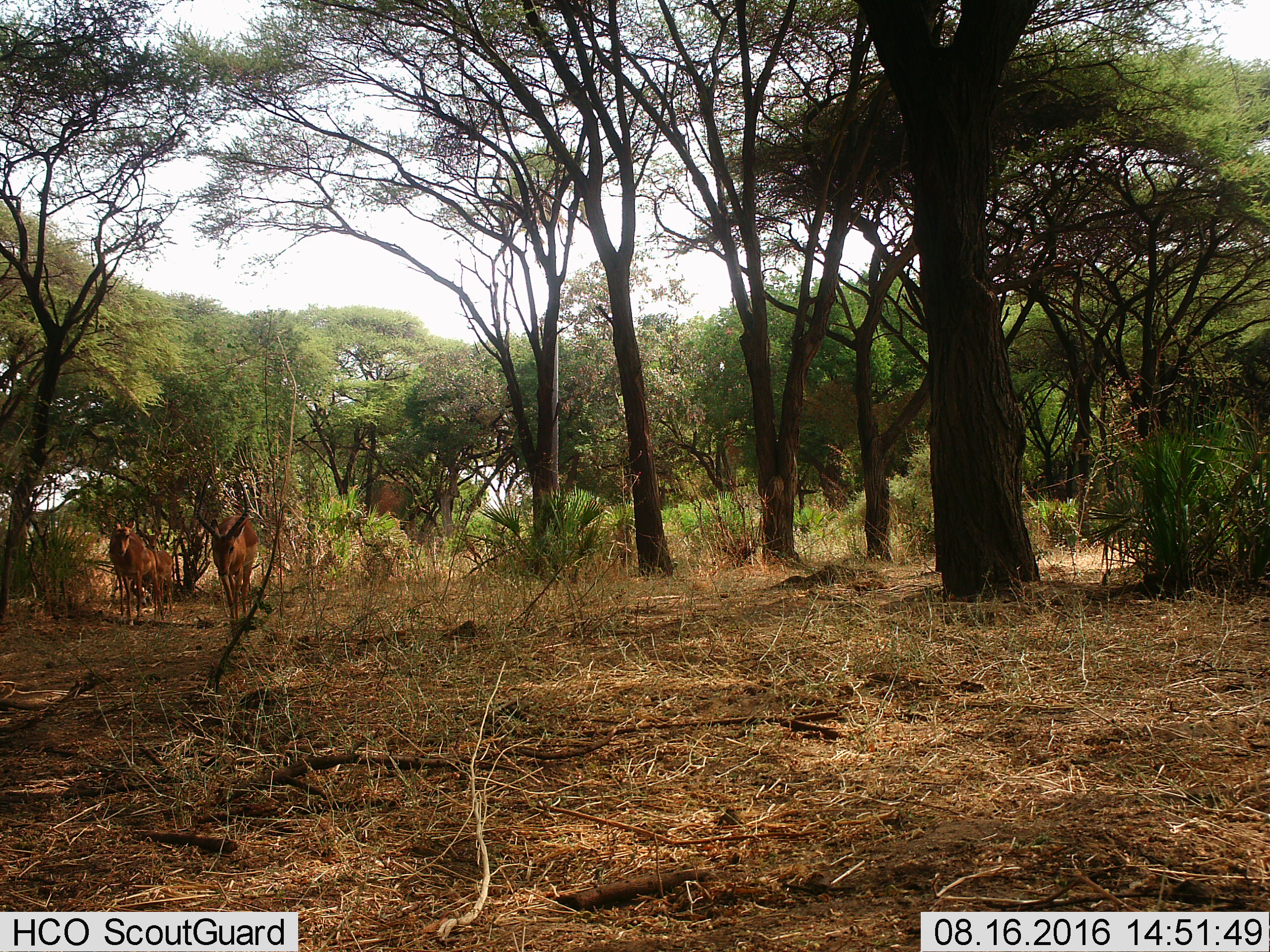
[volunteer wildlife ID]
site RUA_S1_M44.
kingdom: Animalia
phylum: Chordata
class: Mammalia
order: Artiodactyla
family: Bovidae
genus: Aepyceros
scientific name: Aepyceros melampus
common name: impala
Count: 3.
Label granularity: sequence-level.